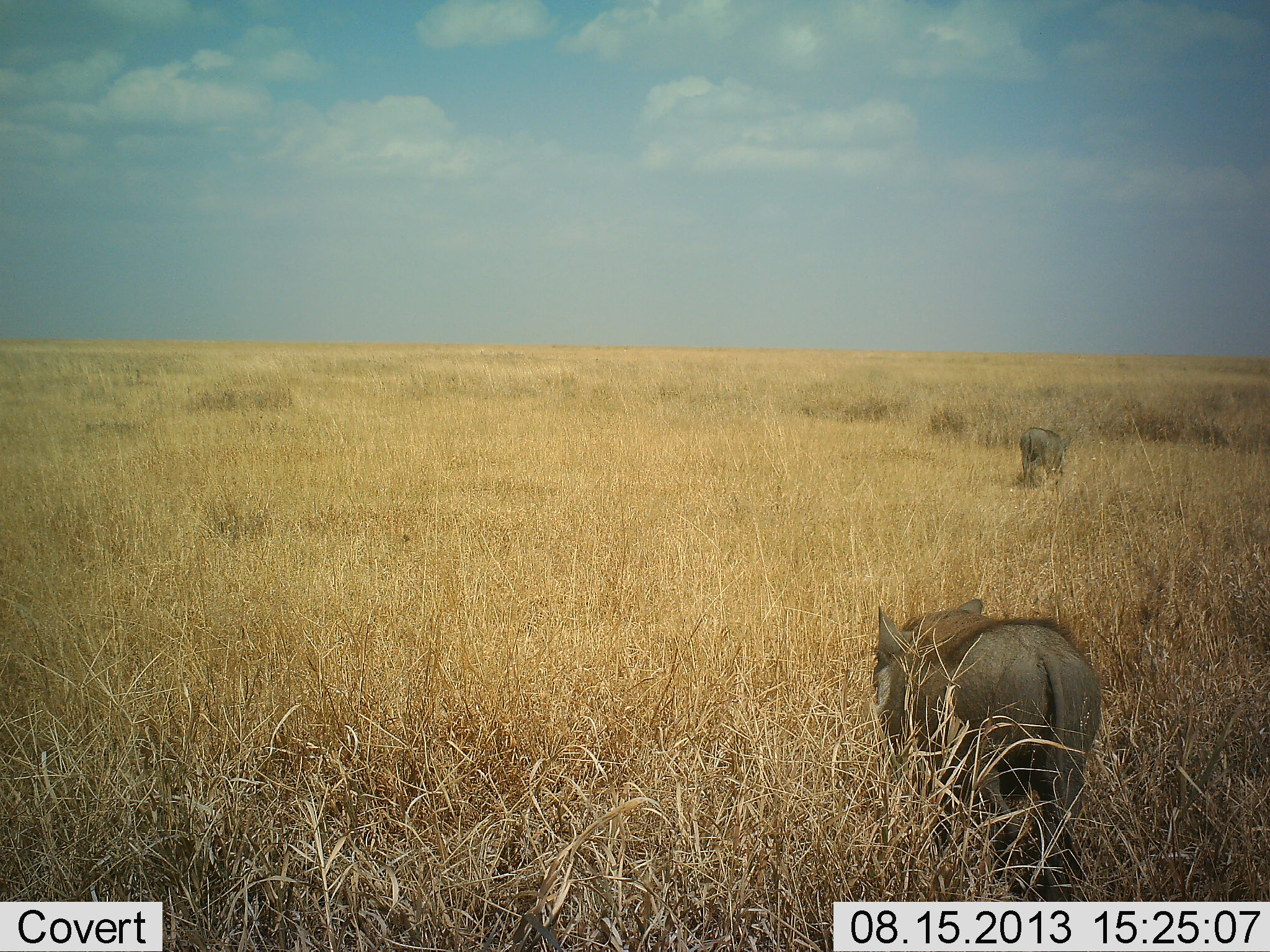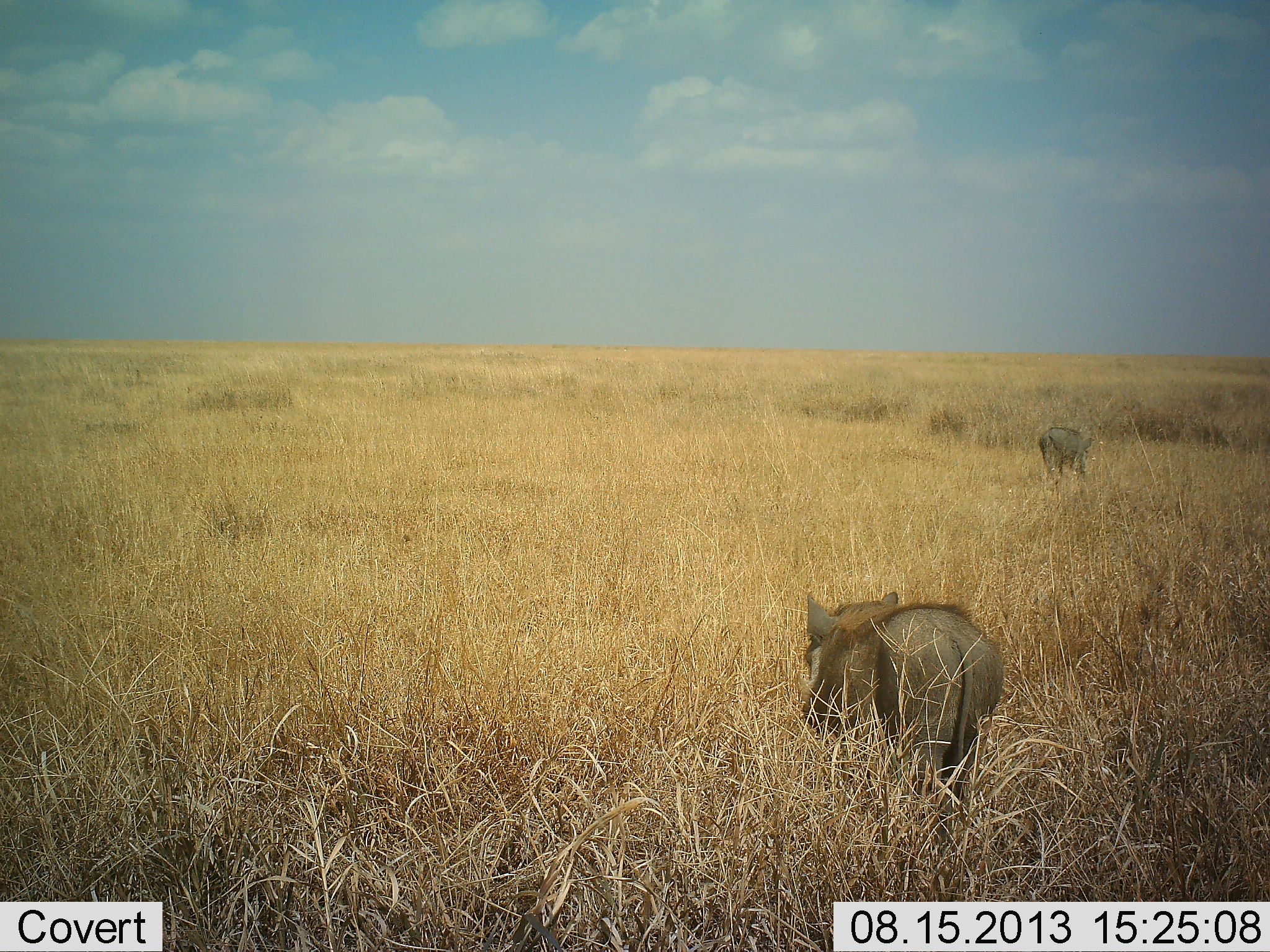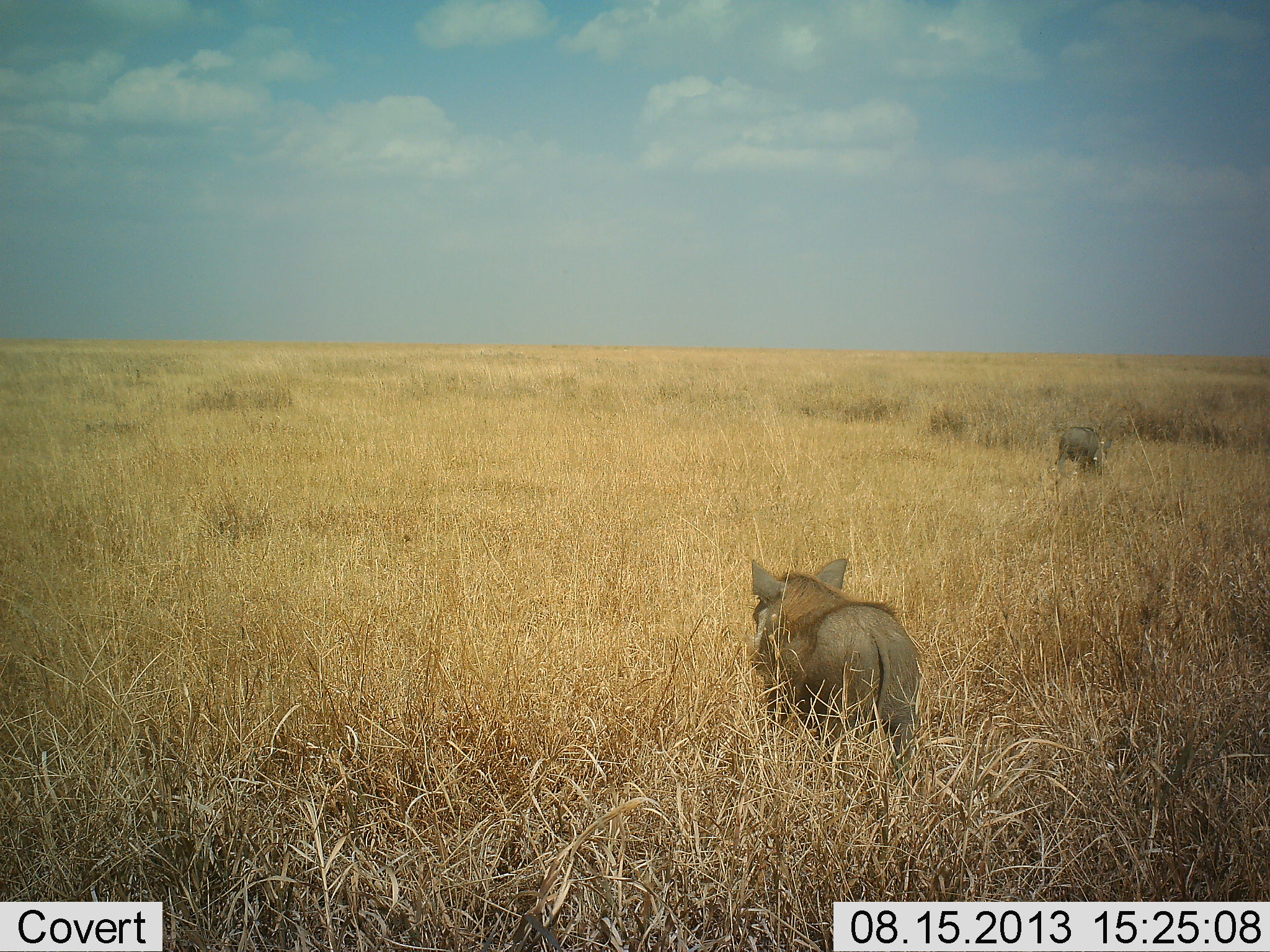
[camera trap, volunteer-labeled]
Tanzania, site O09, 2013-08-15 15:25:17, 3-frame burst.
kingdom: Animalia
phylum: Chordata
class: Mammalia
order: Artiodactyla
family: Suidae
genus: Phacochoerus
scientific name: Phacochoerus africanus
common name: warthog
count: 2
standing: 0%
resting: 0%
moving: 100%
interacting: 0%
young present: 0%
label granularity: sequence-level